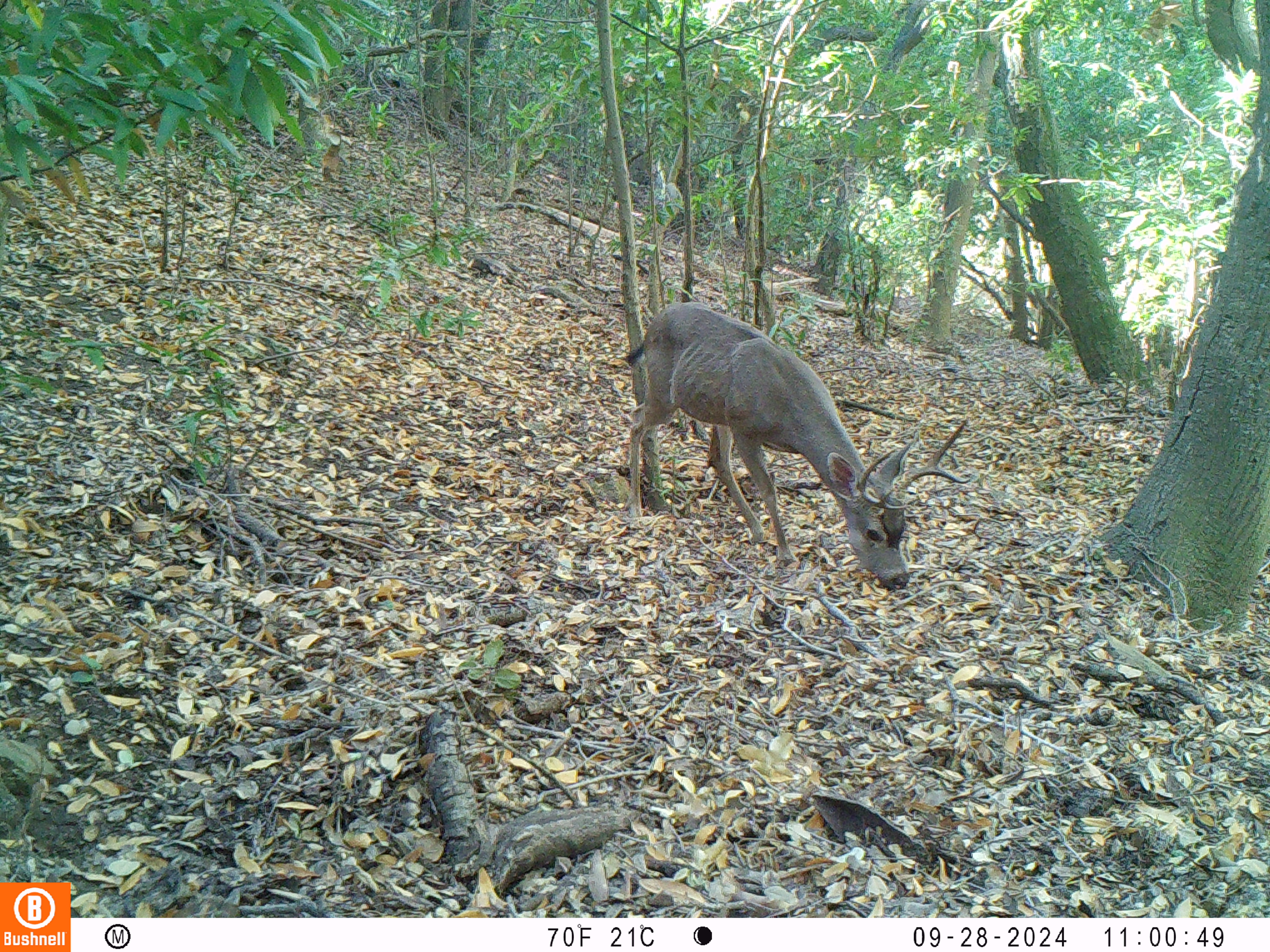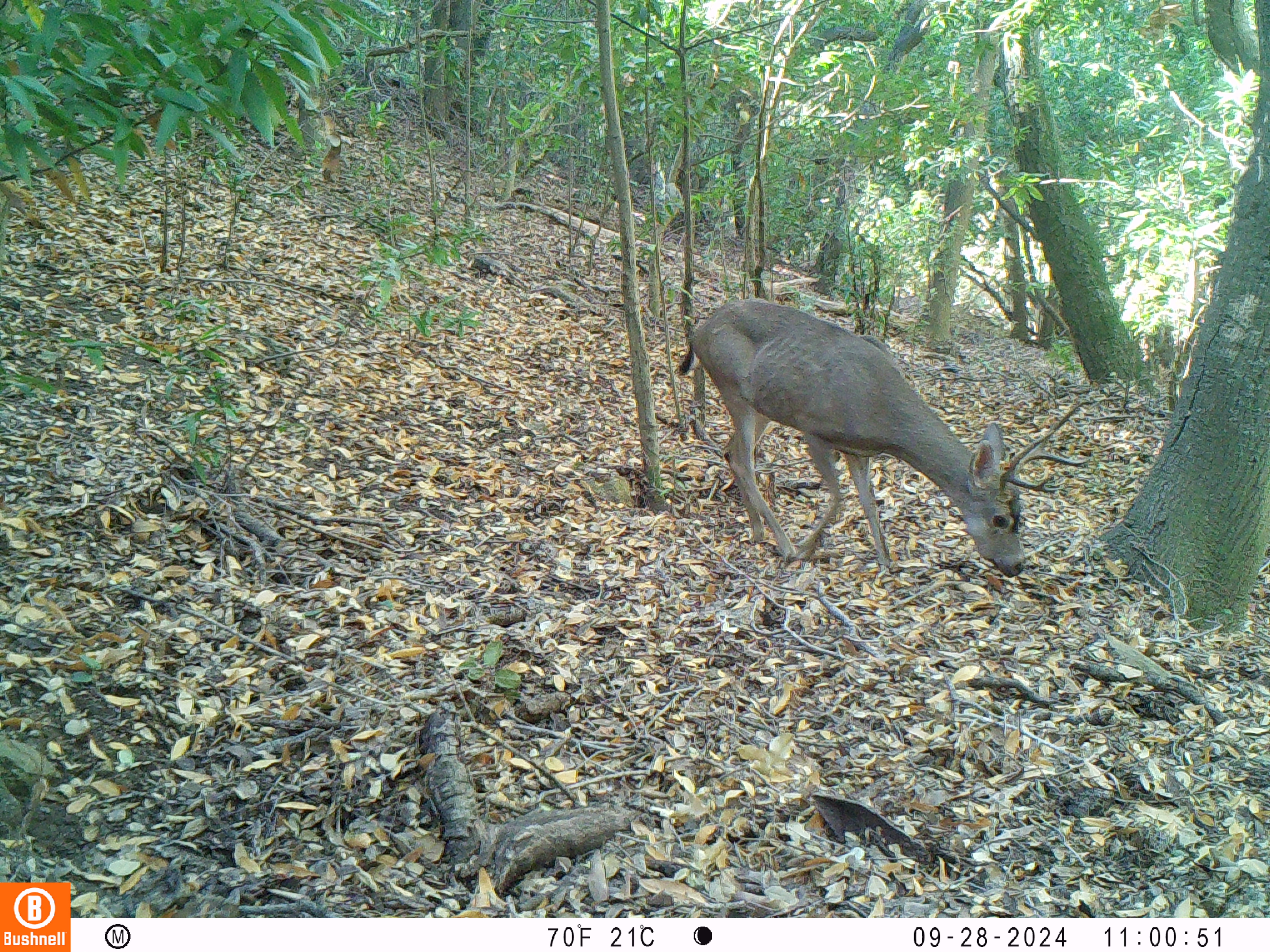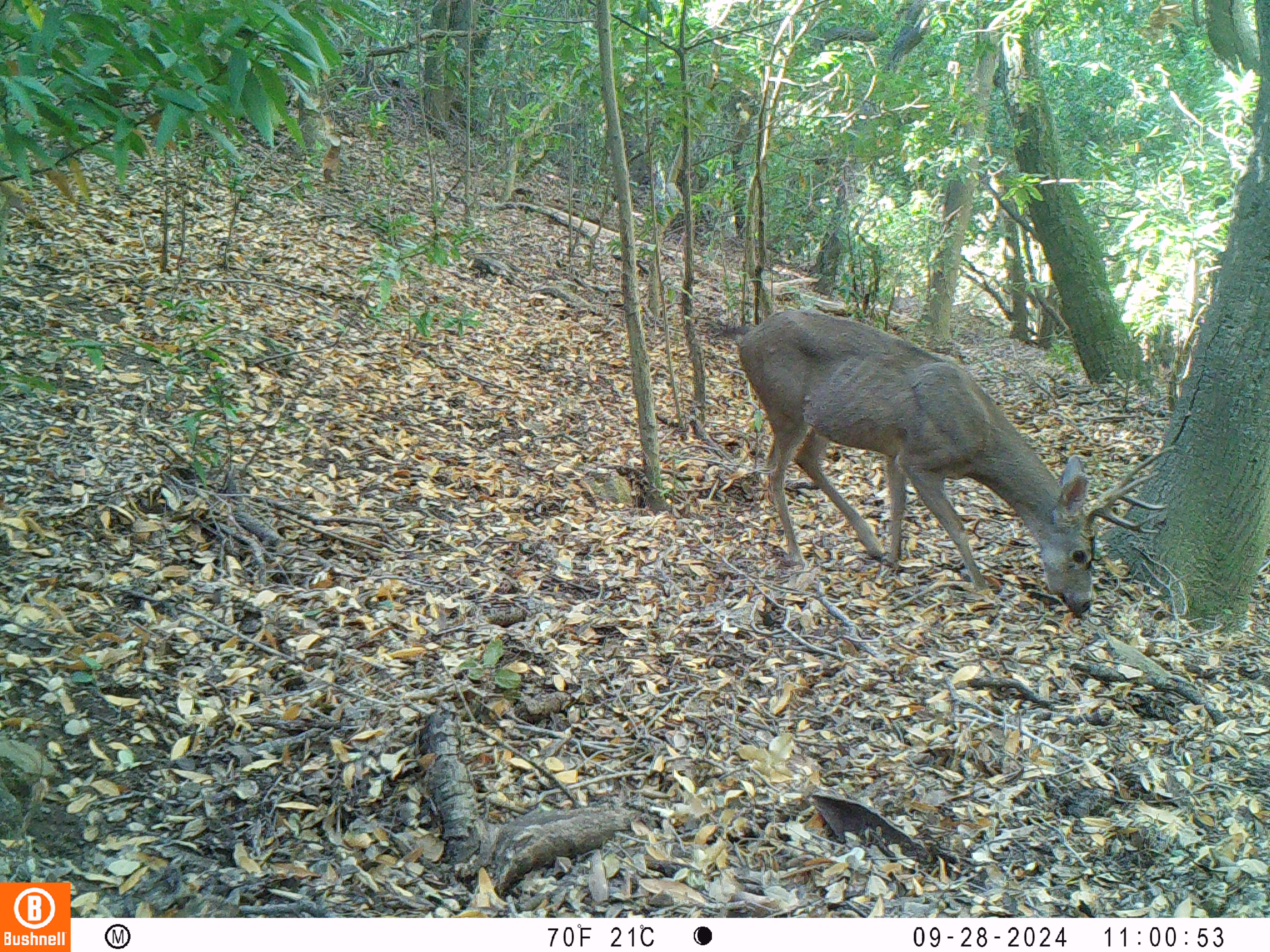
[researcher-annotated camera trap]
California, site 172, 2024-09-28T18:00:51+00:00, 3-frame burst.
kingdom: Animalia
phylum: Chordata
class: Mammalia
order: Artiodactyla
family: Cervidae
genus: Odocoileus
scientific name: Odocoileus hemionus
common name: mule deer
Mule deer (Odocoileus hemionus).